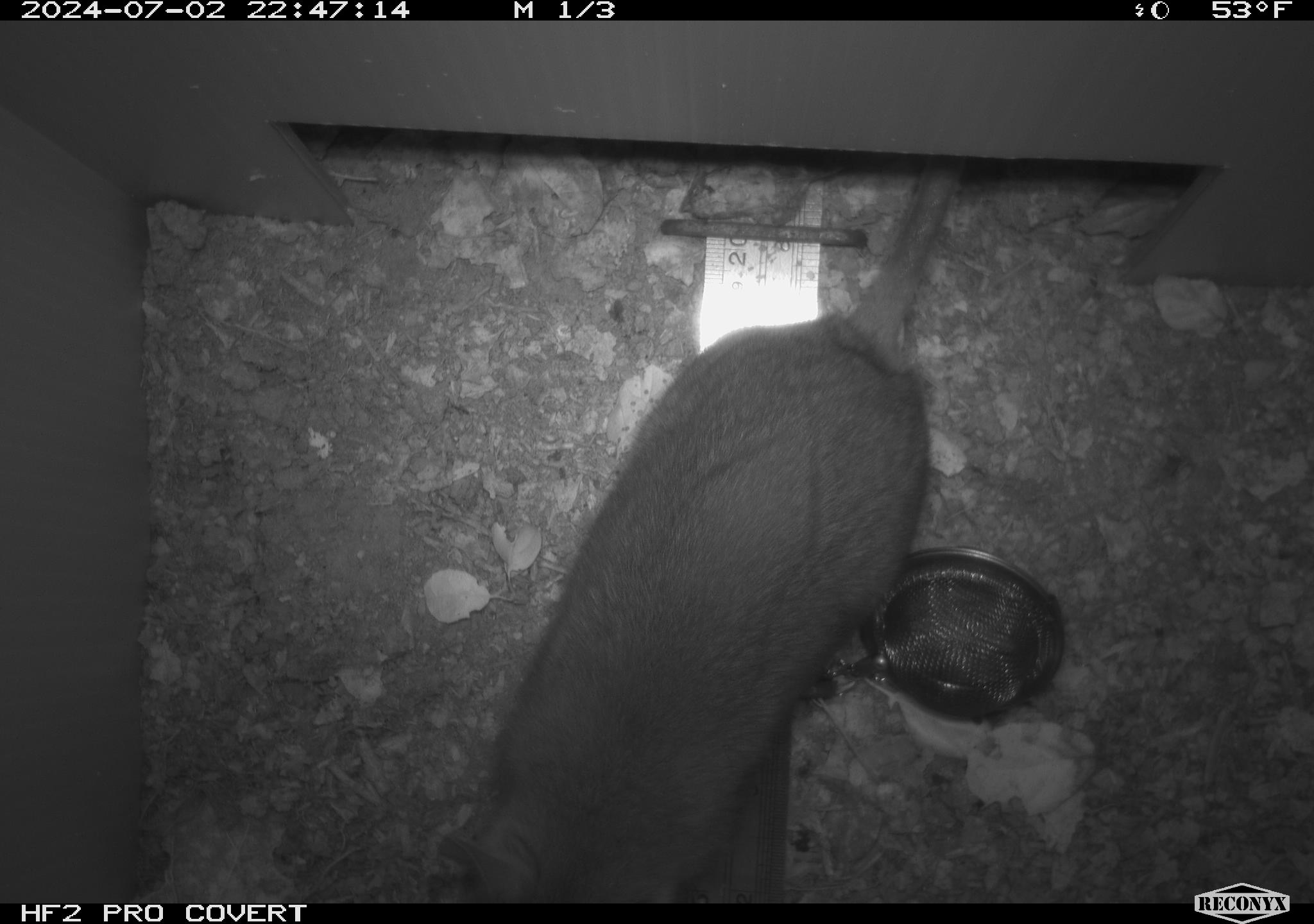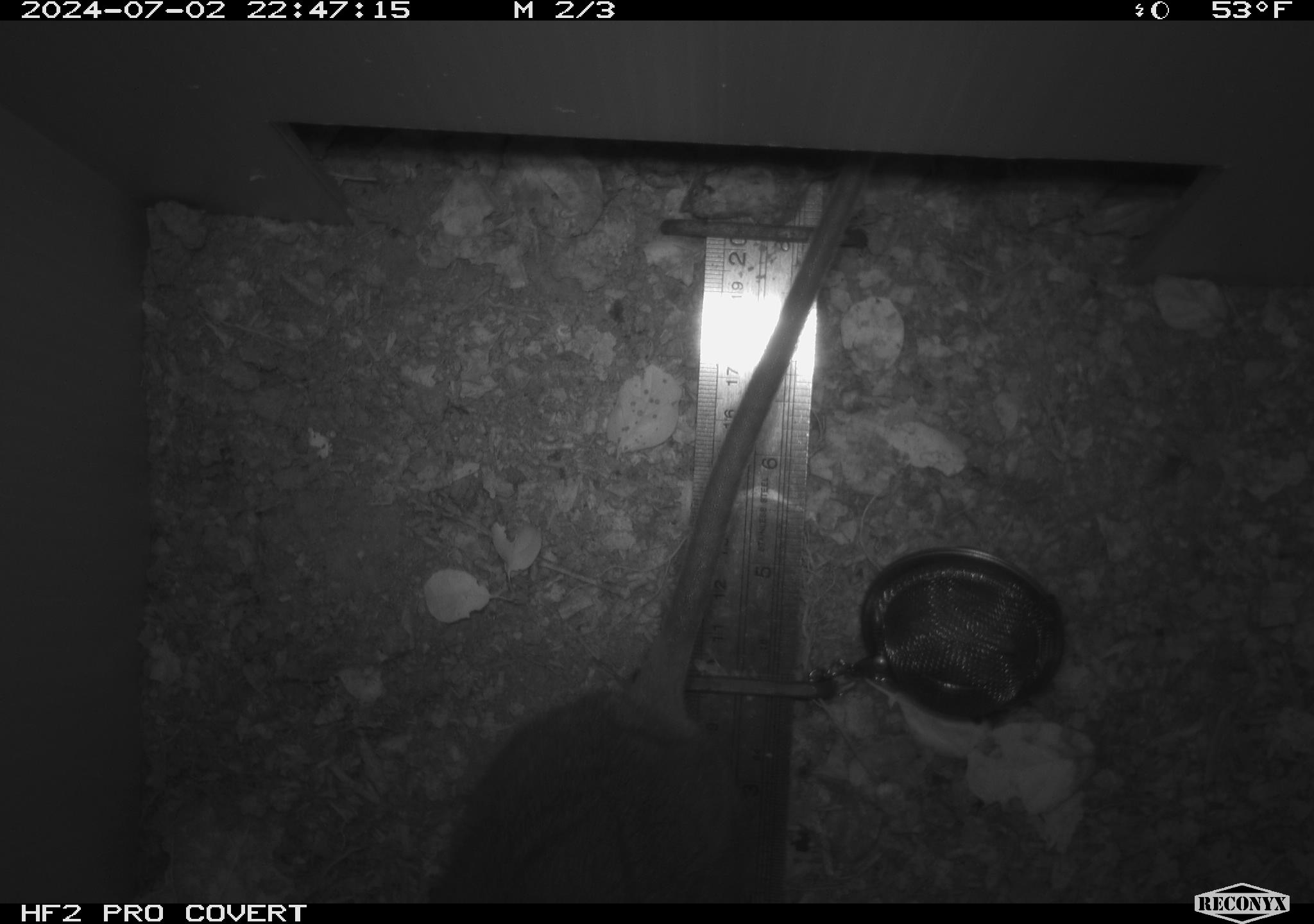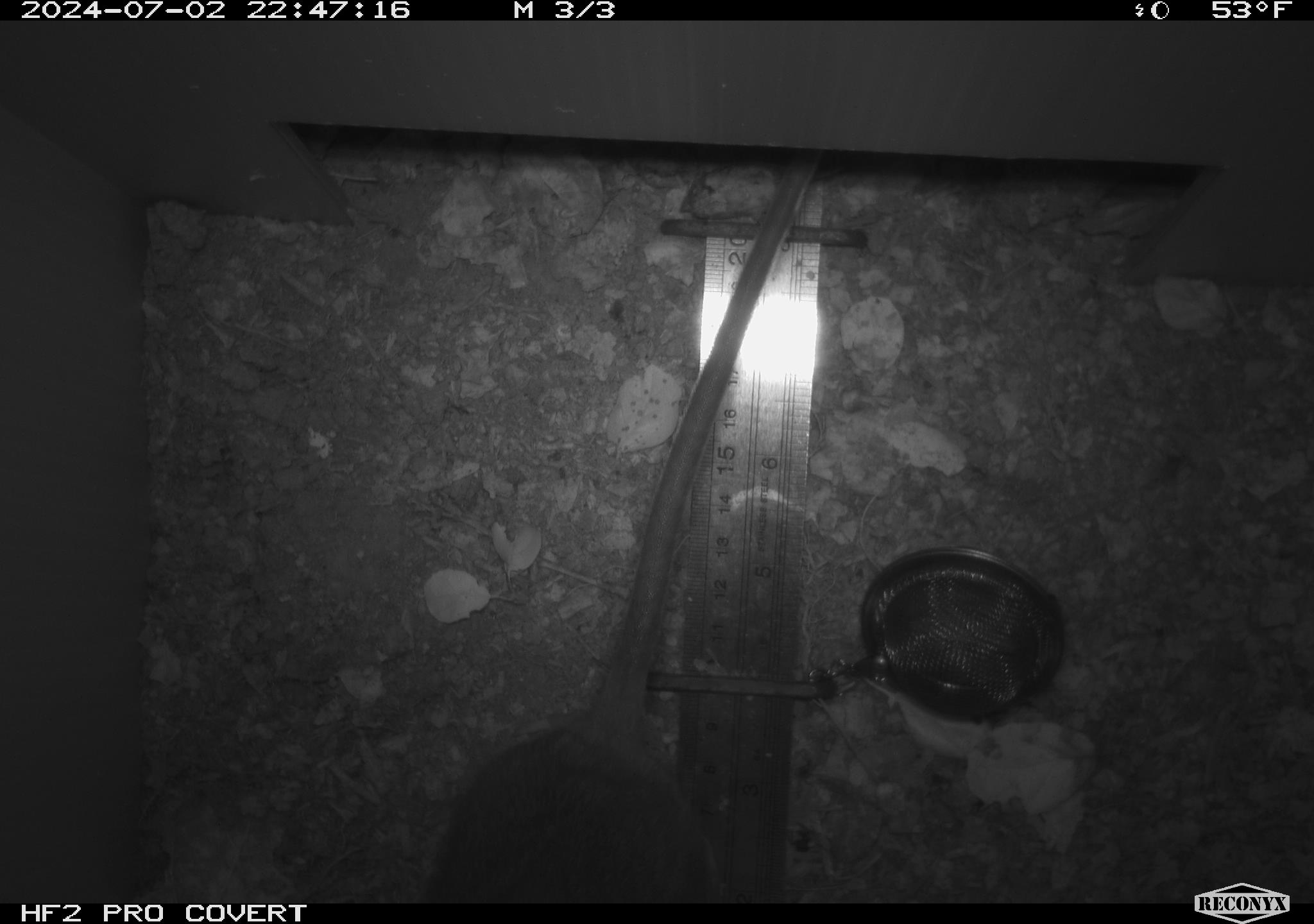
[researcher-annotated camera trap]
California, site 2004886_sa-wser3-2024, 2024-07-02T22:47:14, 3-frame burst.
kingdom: Animalia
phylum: Chordata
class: Mammalia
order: Rodentia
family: Cricetidae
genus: Neotoma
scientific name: Neotoma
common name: pack rat or woodrat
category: neotoma species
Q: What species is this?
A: Neotoma species (pack rat or woodrat) (Neotoma).